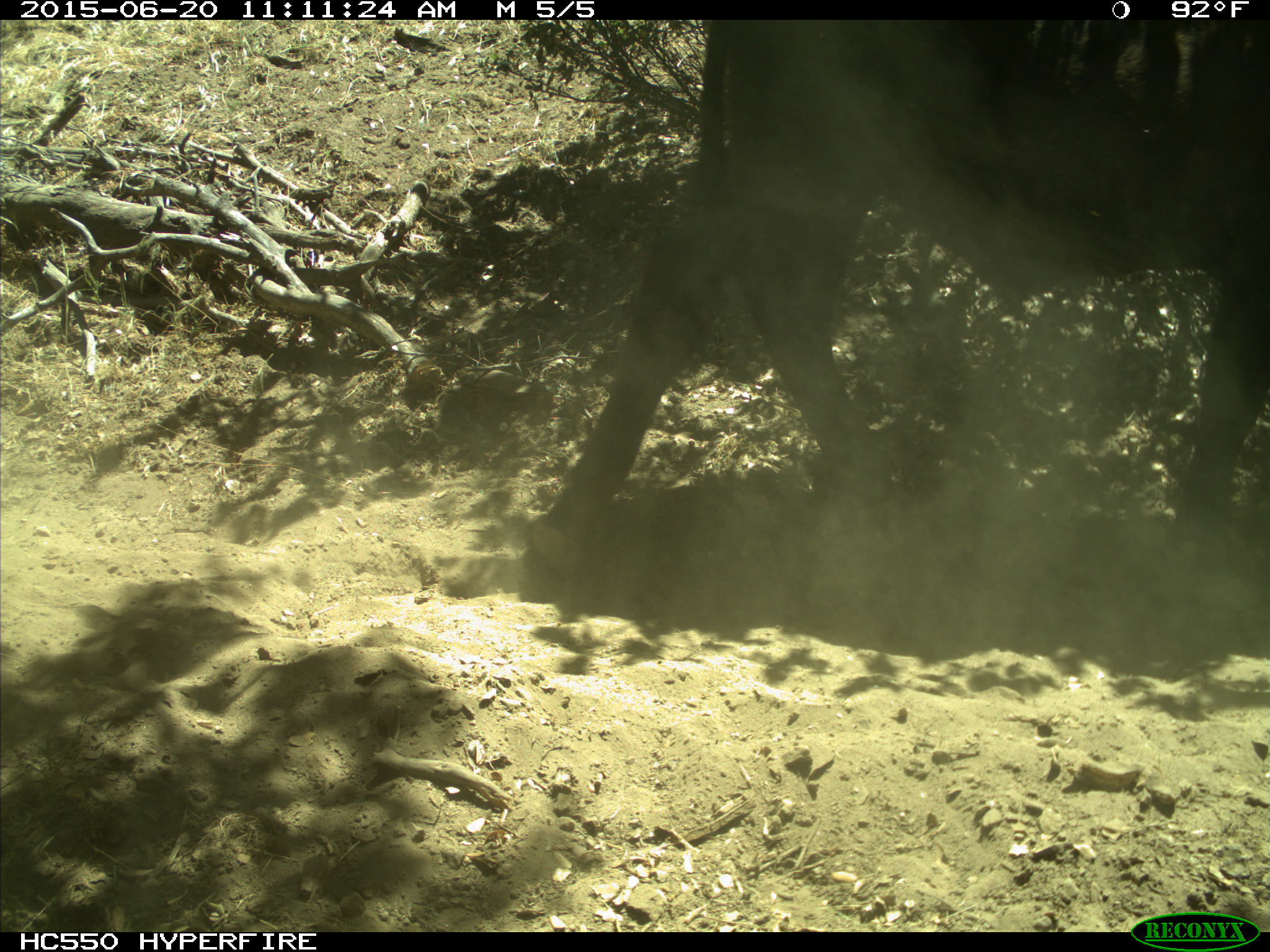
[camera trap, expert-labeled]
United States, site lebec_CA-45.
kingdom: Animalia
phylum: Chordata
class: Mammalia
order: Artiodactyla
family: Bovidae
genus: Bos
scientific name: Bos taurus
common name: domestic cow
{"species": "Bos taurus (domestic cow)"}